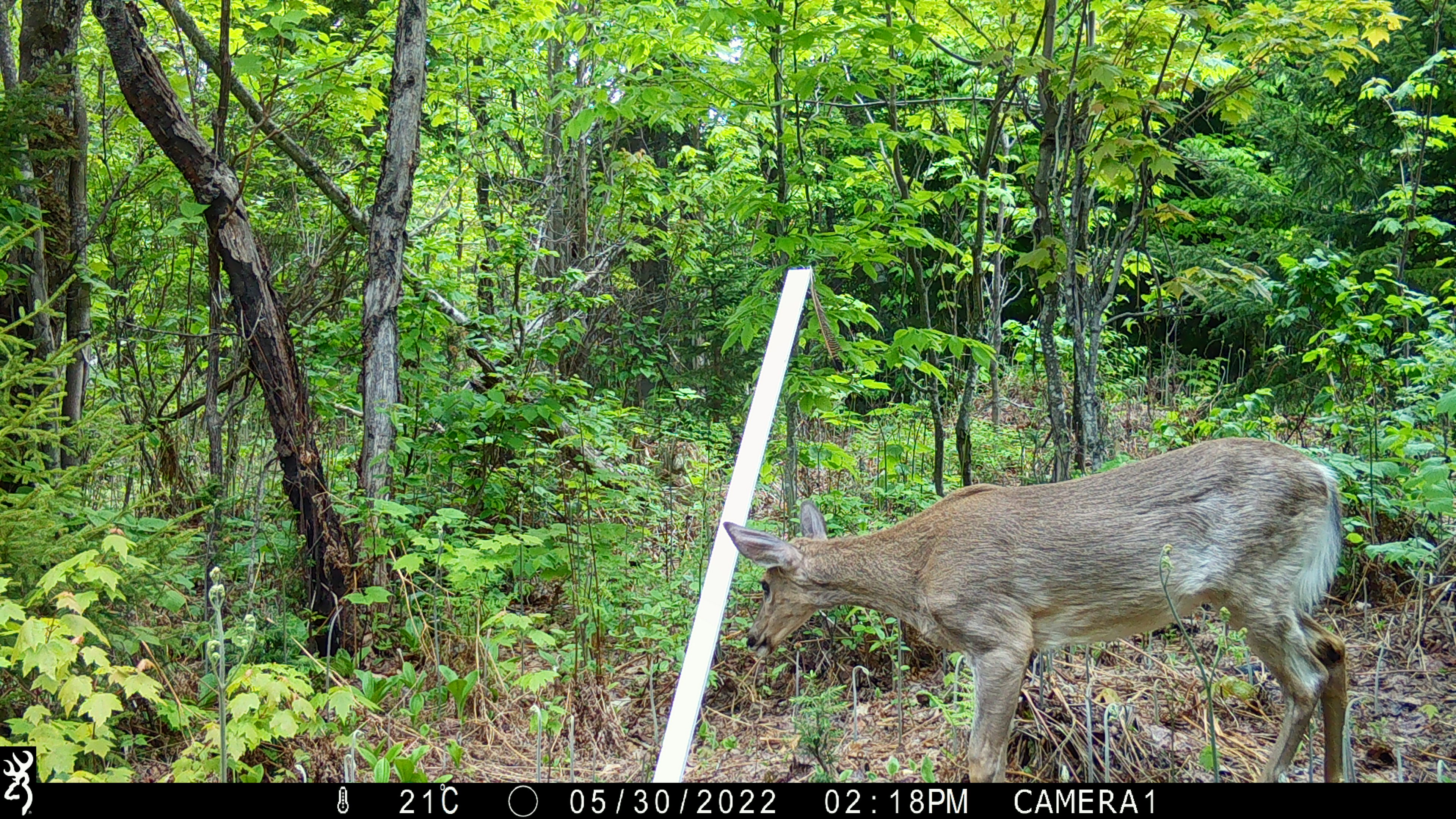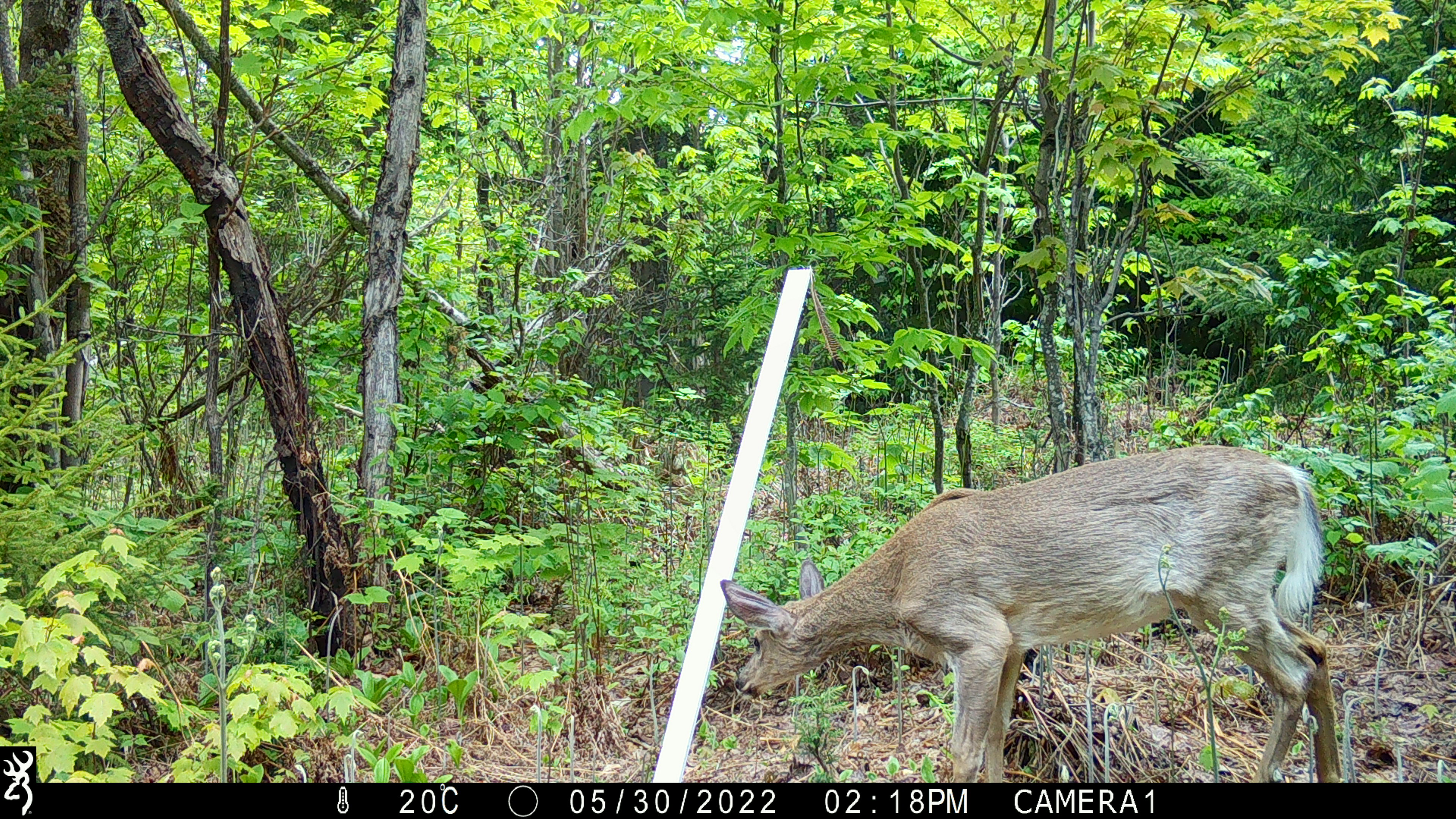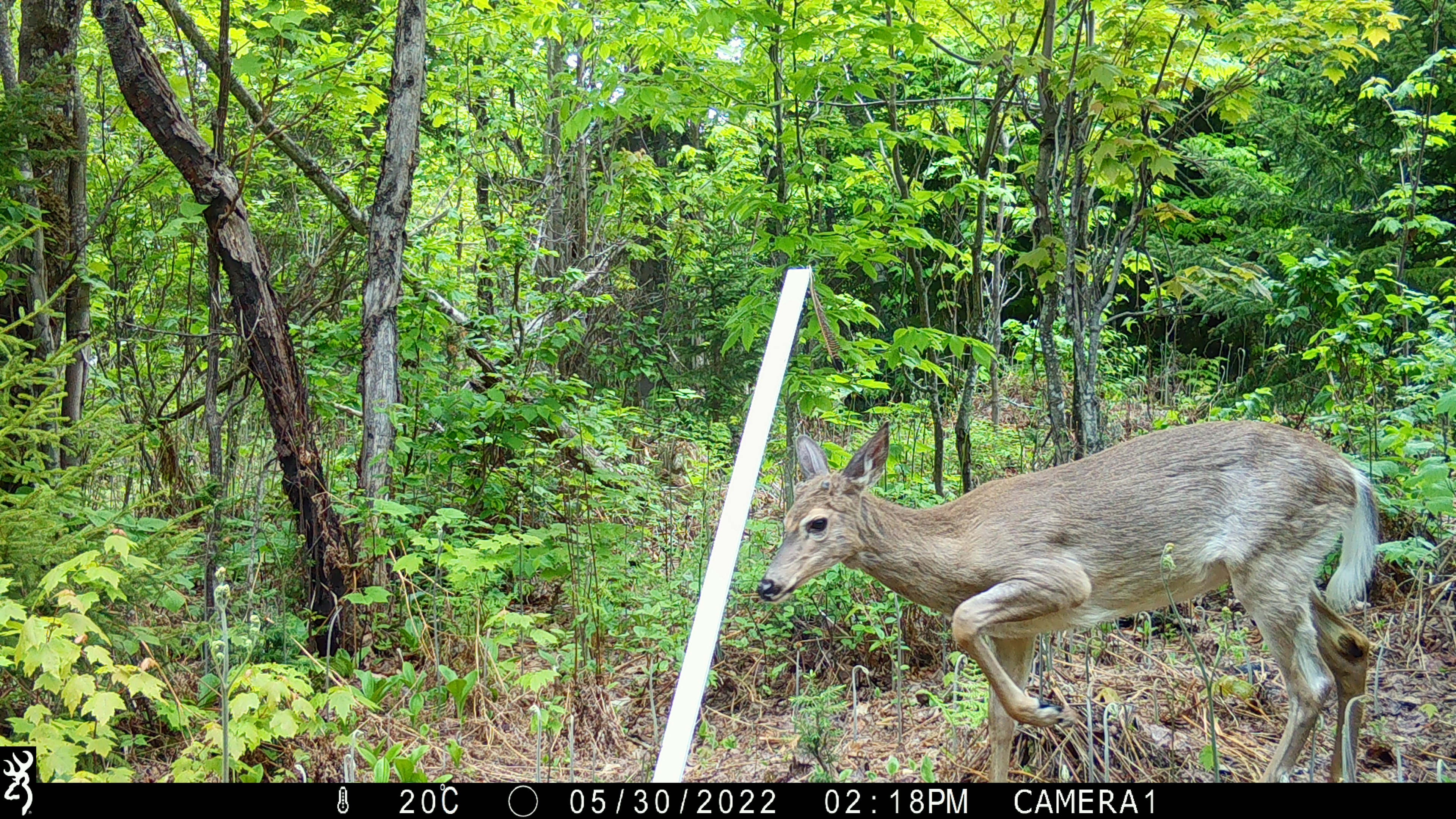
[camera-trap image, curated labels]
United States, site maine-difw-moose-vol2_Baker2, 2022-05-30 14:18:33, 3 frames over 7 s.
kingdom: Animalia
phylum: Chordata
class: Mammalia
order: Artiodactyla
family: Cervidae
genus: Odocoileus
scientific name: Odocoileus virginianus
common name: white-tailed deer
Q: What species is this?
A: White-tailed deer (Odocoileus virginianus).